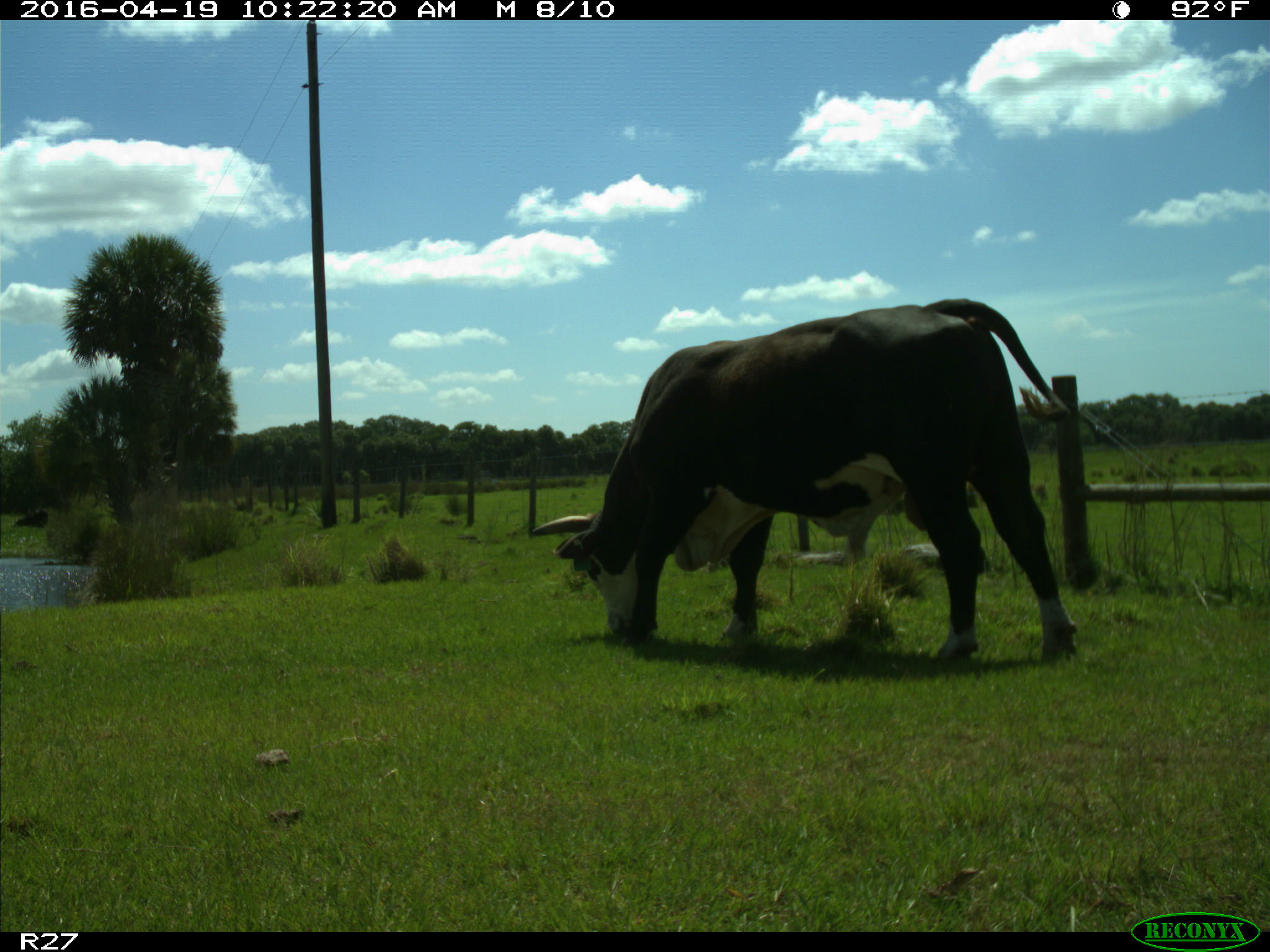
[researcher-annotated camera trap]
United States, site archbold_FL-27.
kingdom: Animalia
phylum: Chordata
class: Mammalia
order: Artiodactyla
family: Bovidae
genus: Bos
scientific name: Bos taurus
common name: domestic cow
Bos taurus (domestic cow).